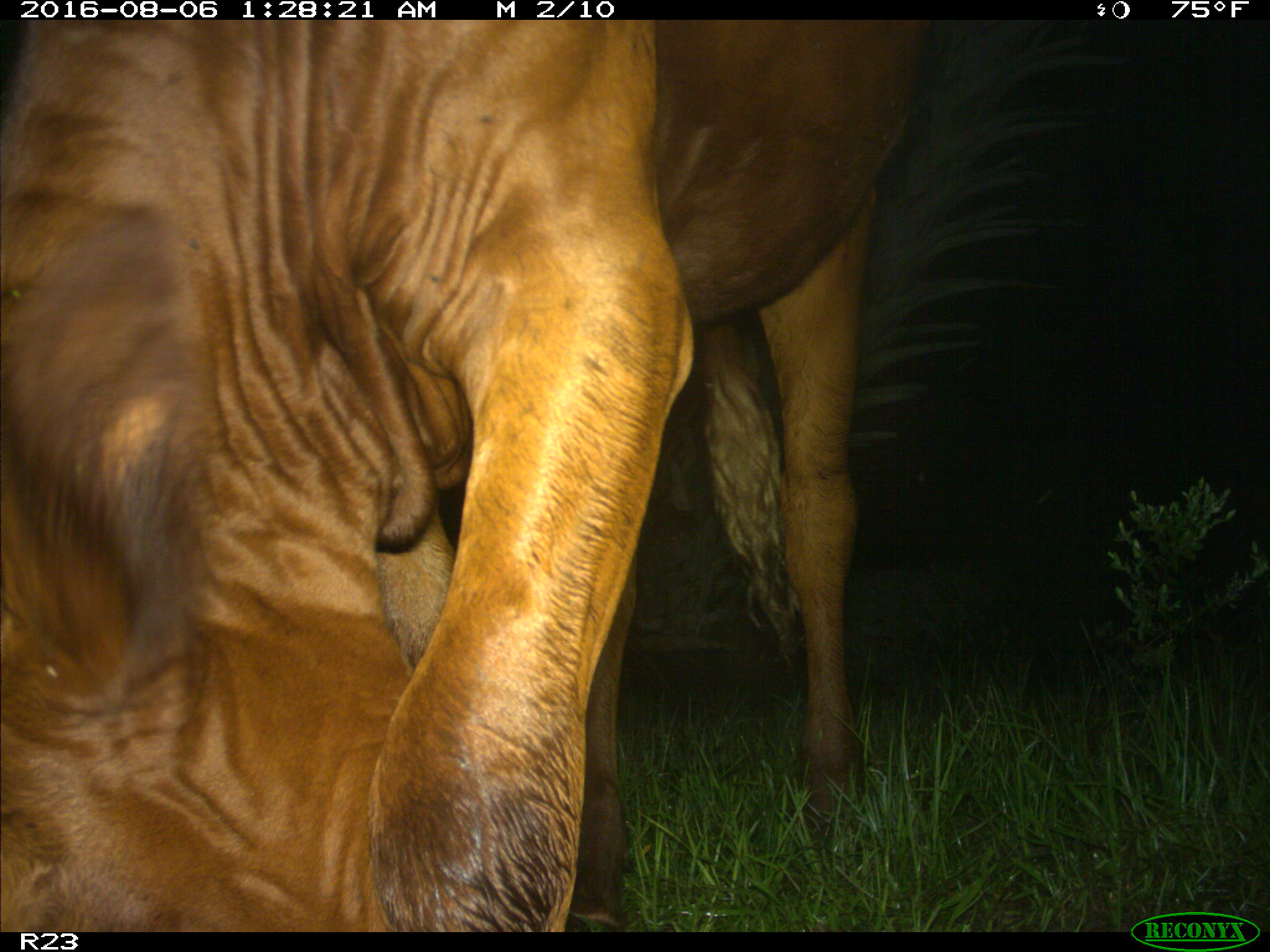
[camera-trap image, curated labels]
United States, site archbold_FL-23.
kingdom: Animalia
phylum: Chordata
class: Mammalia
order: Artiodactyla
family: Bovidae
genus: Bos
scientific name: Bos taurus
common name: domestic cow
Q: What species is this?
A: Bos taurus (domestic cow).